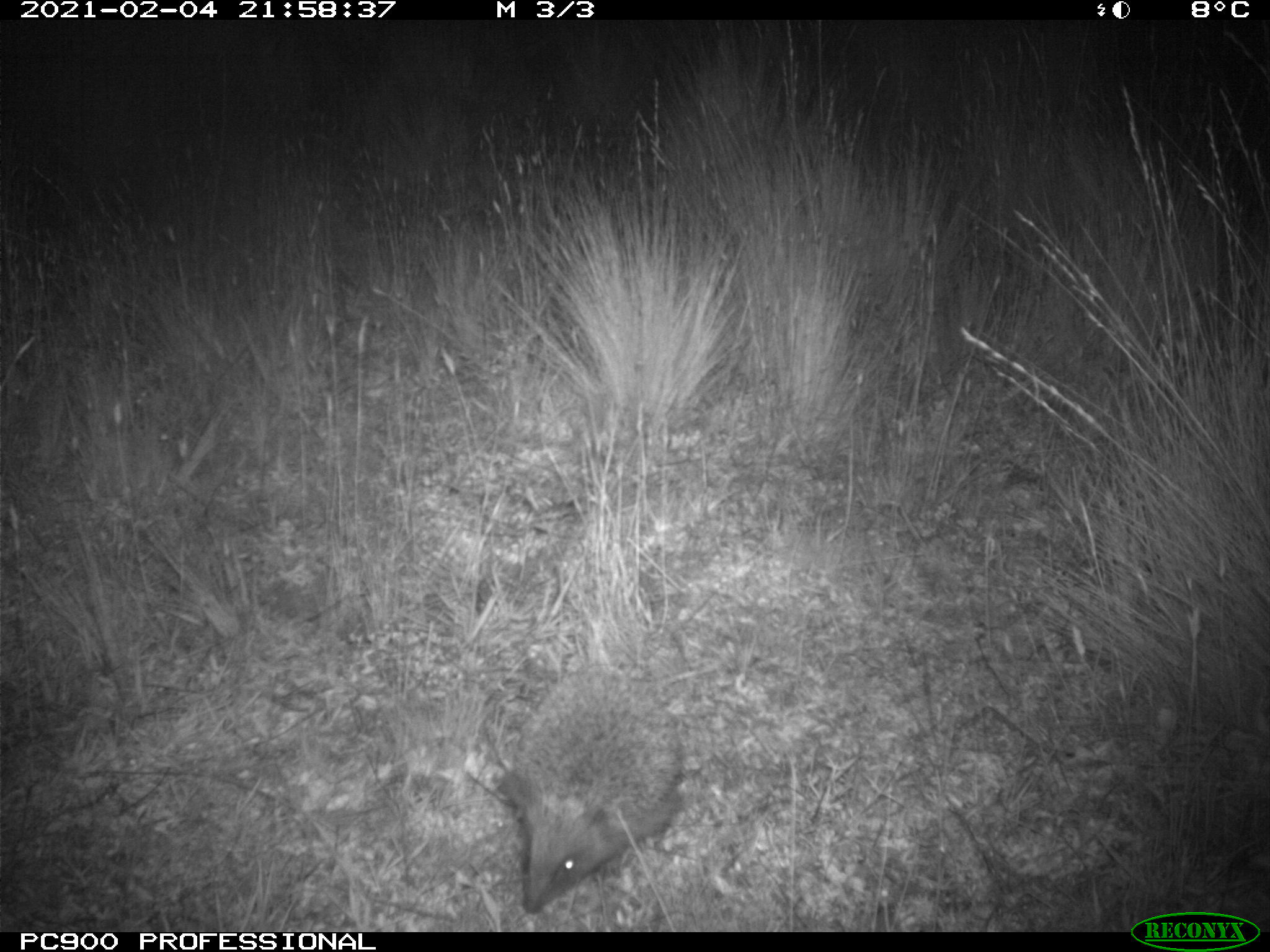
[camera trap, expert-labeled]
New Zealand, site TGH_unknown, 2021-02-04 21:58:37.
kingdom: Animalia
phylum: Chordata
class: Mammalia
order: Eulipotyphla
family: Erinaceidae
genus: Erinaceus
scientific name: Erinaceus europaeus europaeus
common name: european hedgehog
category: hedgehog